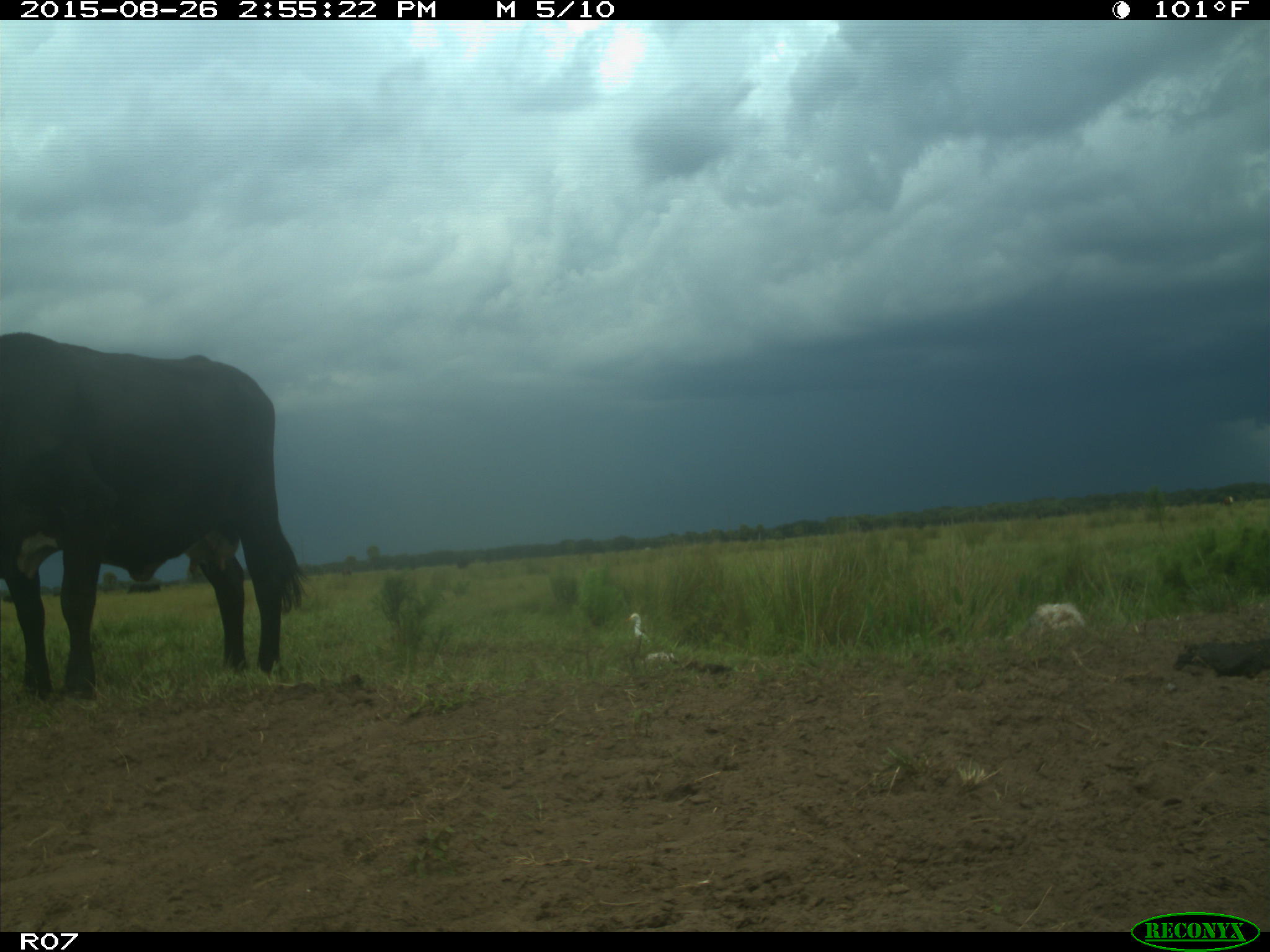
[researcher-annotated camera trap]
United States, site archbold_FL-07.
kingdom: Animalia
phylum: Chordata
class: Mammalia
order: Artiodactyla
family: Bovidae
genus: Bos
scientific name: Bos taurus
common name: domestic cow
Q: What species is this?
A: Bos taurus (domestic cow).